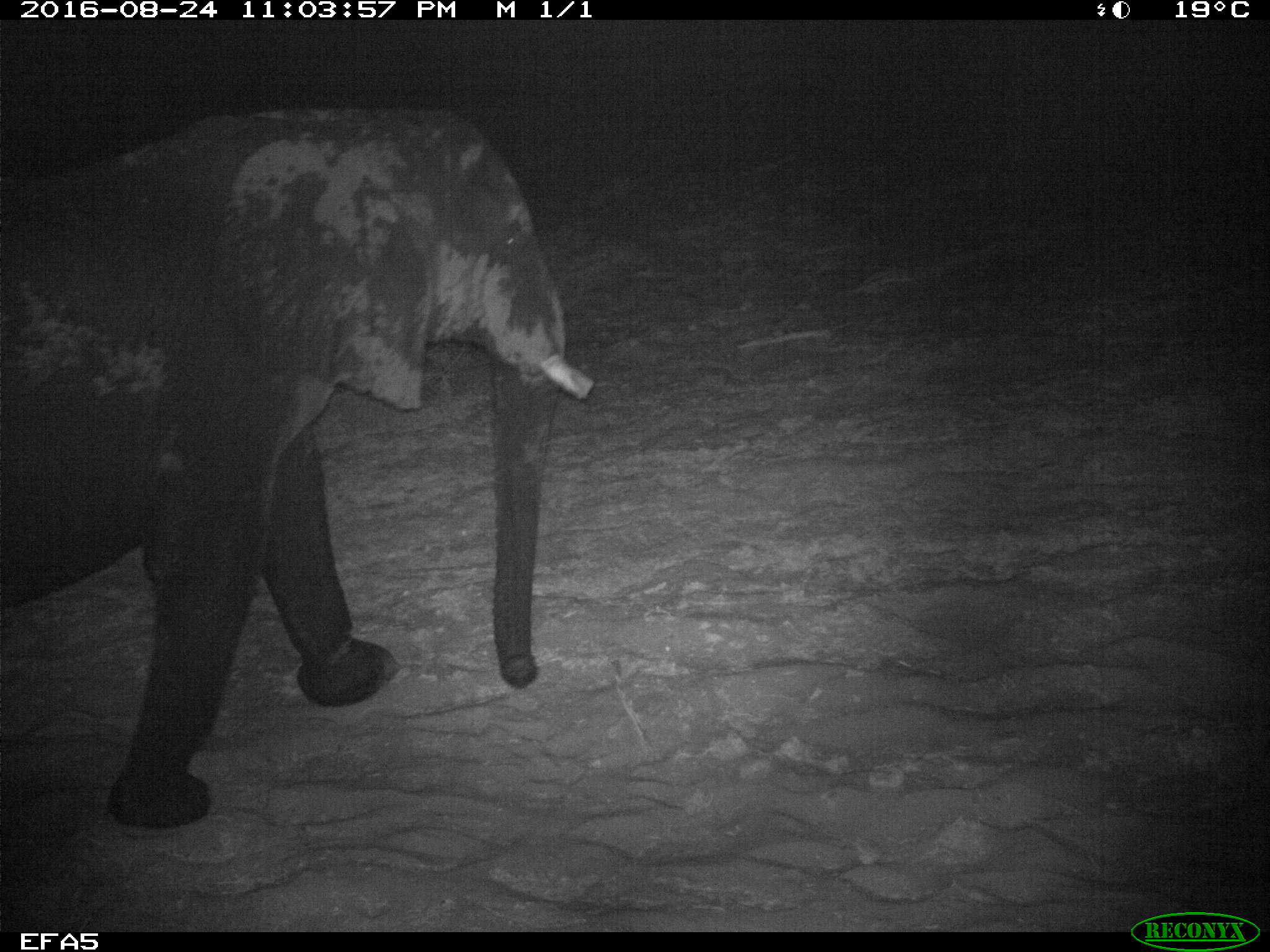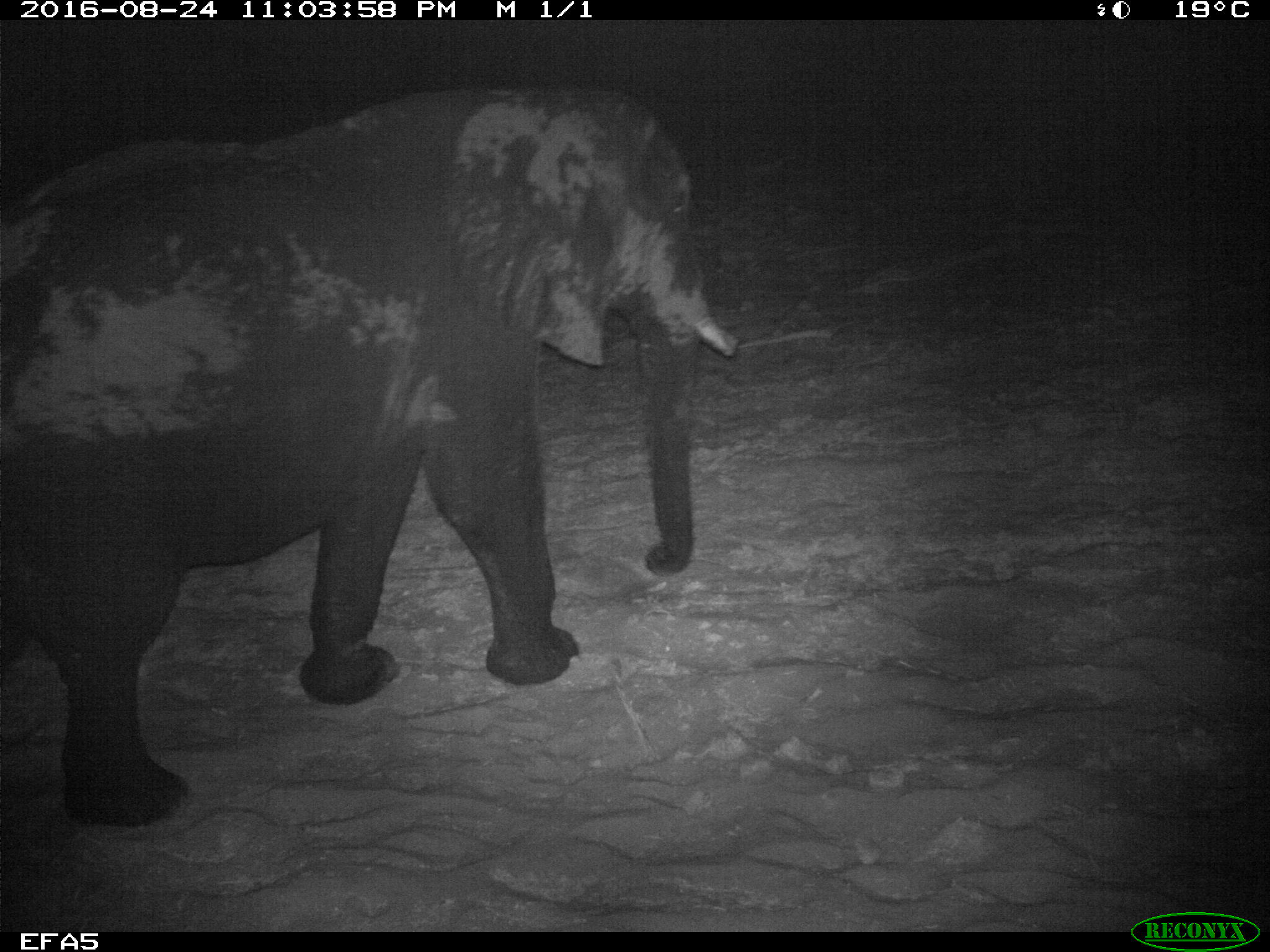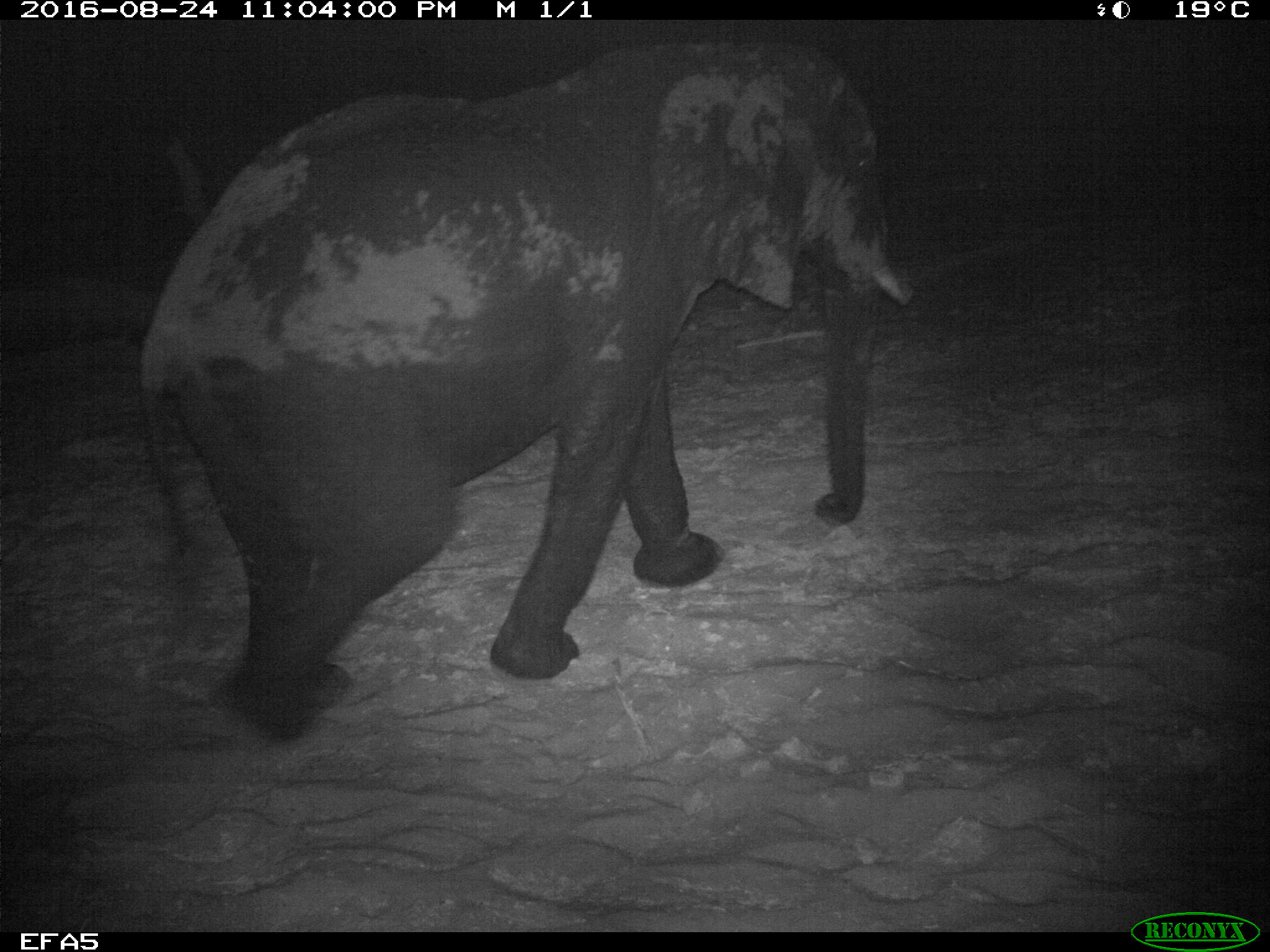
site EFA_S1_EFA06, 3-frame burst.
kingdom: Animalia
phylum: Chordata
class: Mammalia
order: Proboscidea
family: Elephantidae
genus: Loxodonta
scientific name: Loxodonta africana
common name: african bush elephant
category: elephant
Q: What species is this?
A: Elephant (african bush elephant) (Loxodonta africana).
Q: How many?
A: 1.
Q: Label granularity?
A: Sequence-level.